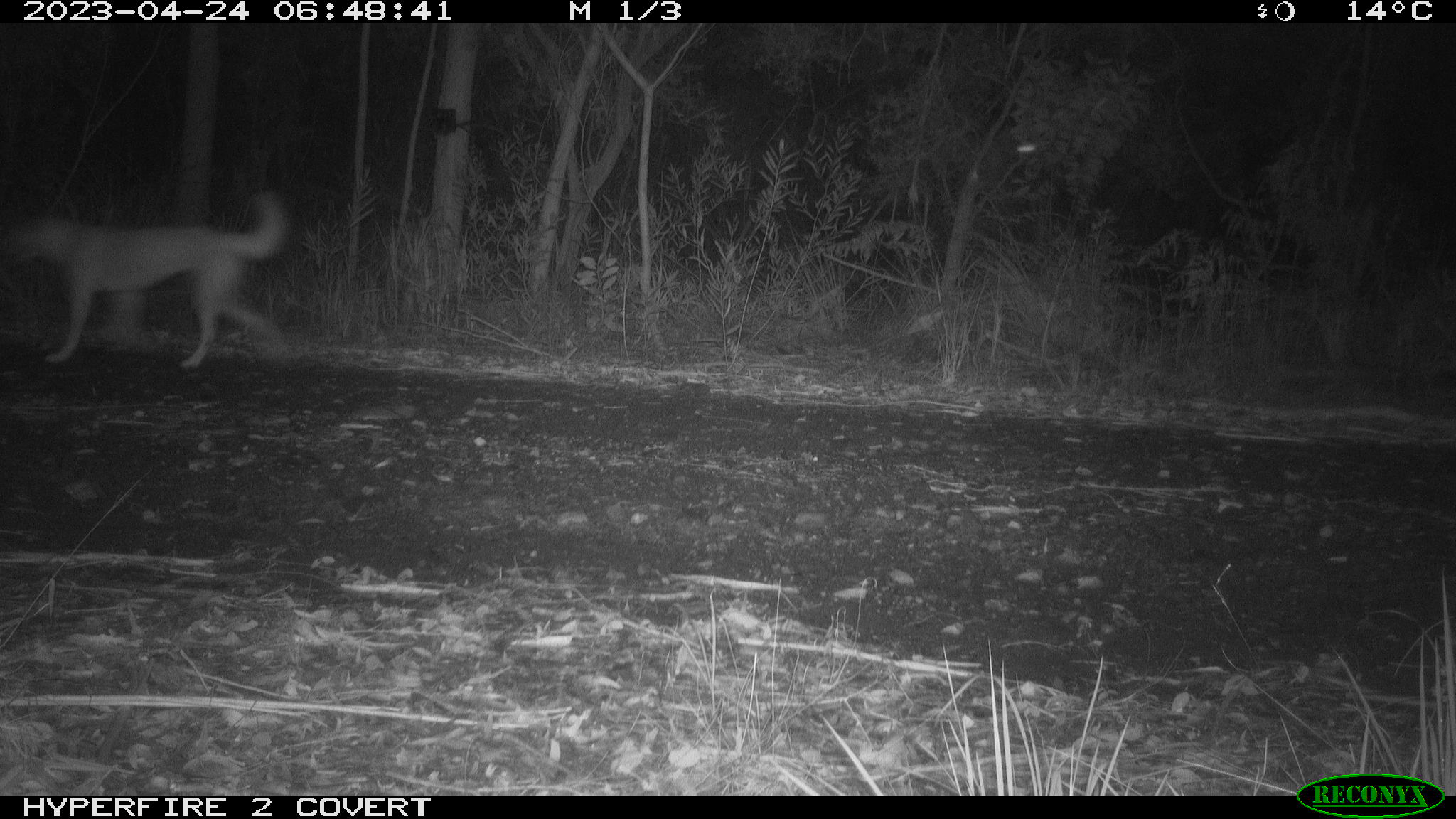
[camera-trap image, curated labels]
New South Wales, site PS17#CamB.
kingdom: Animalia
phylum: Chordata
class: Mammalia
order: Carnivora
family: Canidae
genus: Canis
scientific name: Canis familiaris dingo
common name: dingo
Dingo (Canis familiaris dingo).